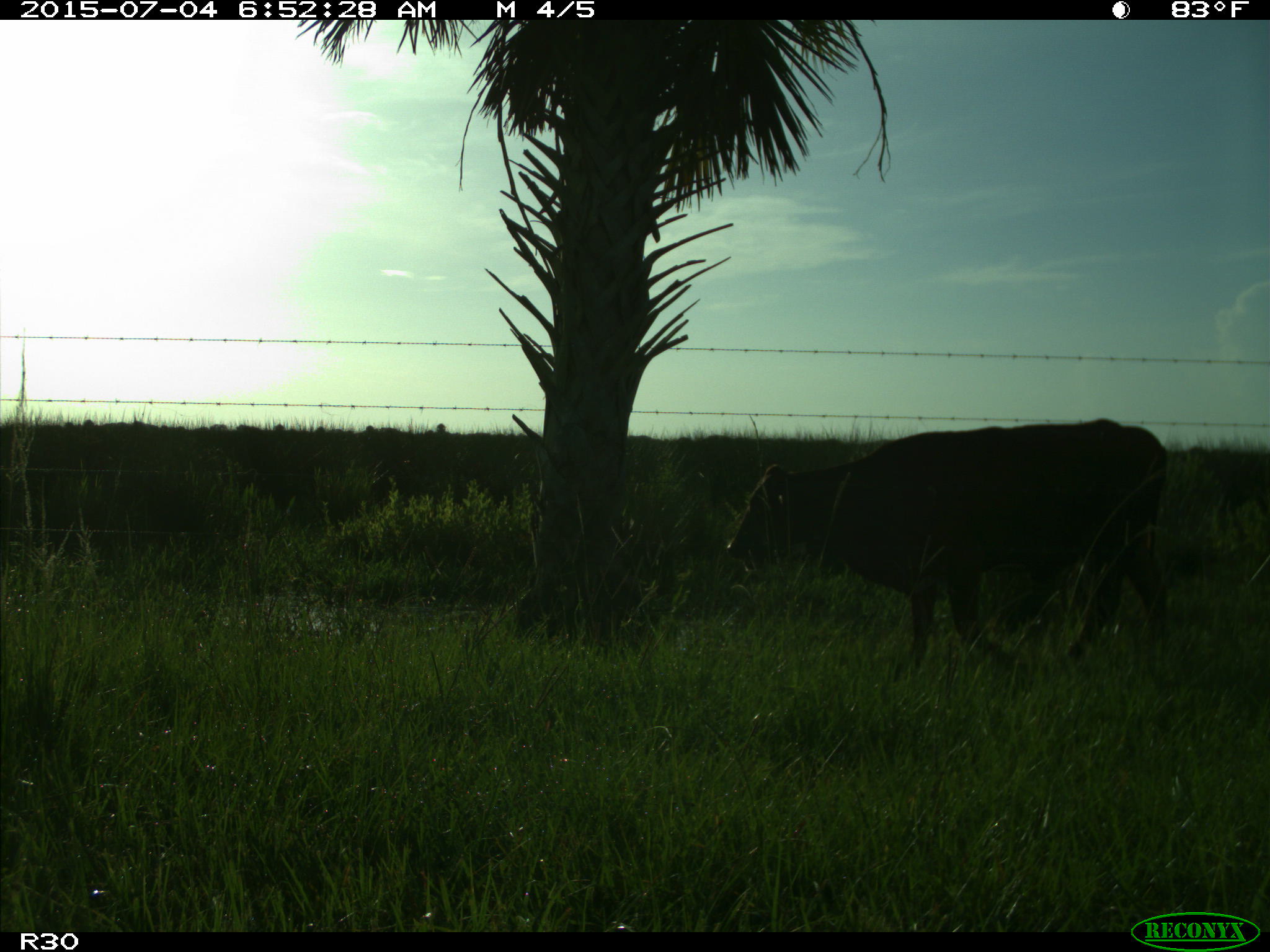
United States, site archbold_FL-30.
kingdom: Animalia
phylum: Chordata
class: Mammalia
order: Artiodactyla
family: Bovidae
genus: Bos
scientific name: Bos taurus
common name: domestic cow